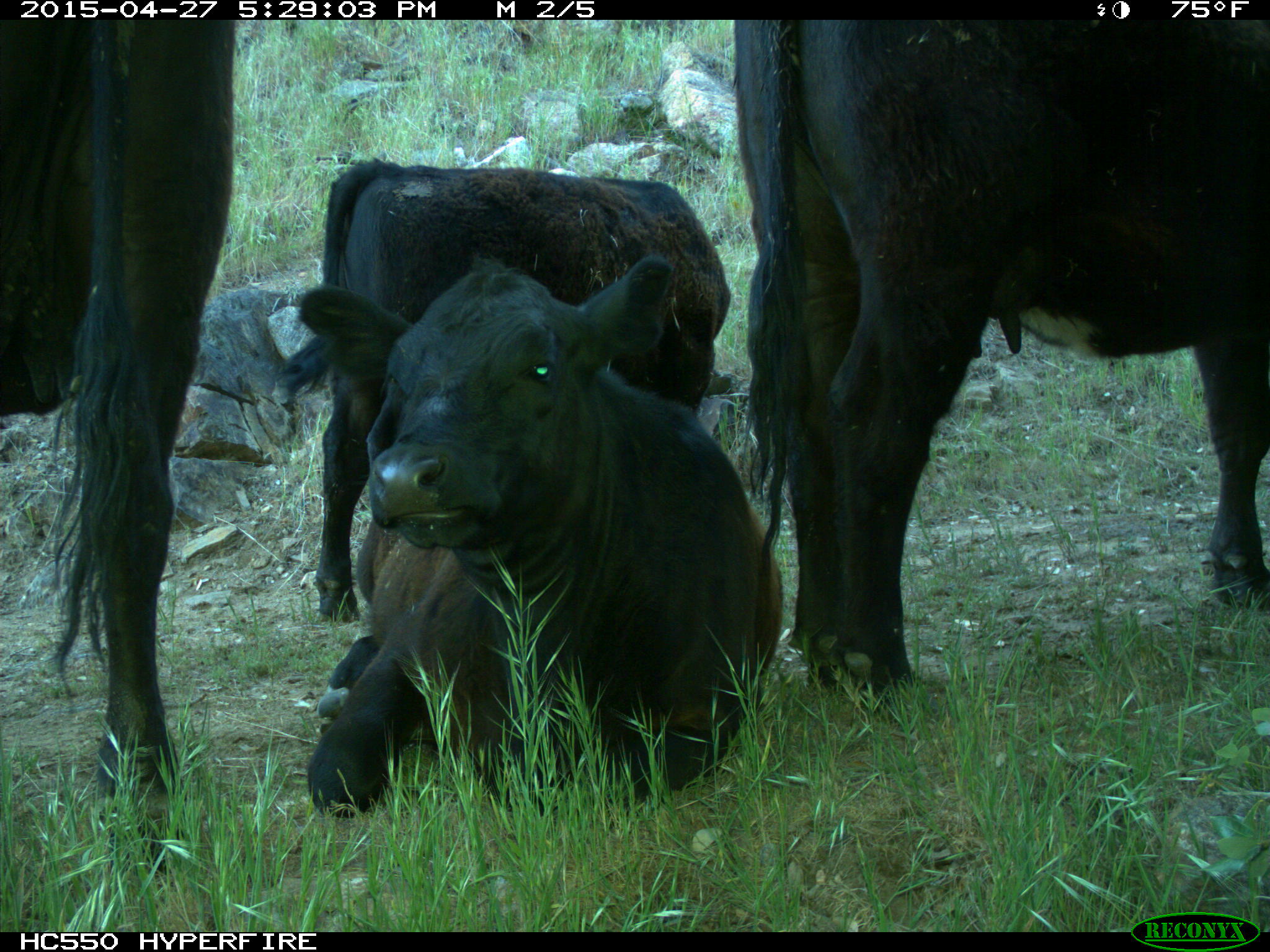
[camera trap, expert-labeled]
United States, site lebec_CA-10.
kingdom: Animalia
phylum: Chordata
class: Mammalia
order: Artiodactyla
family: Bovidae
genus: Bos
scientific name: Bos taurus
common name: domestic cow